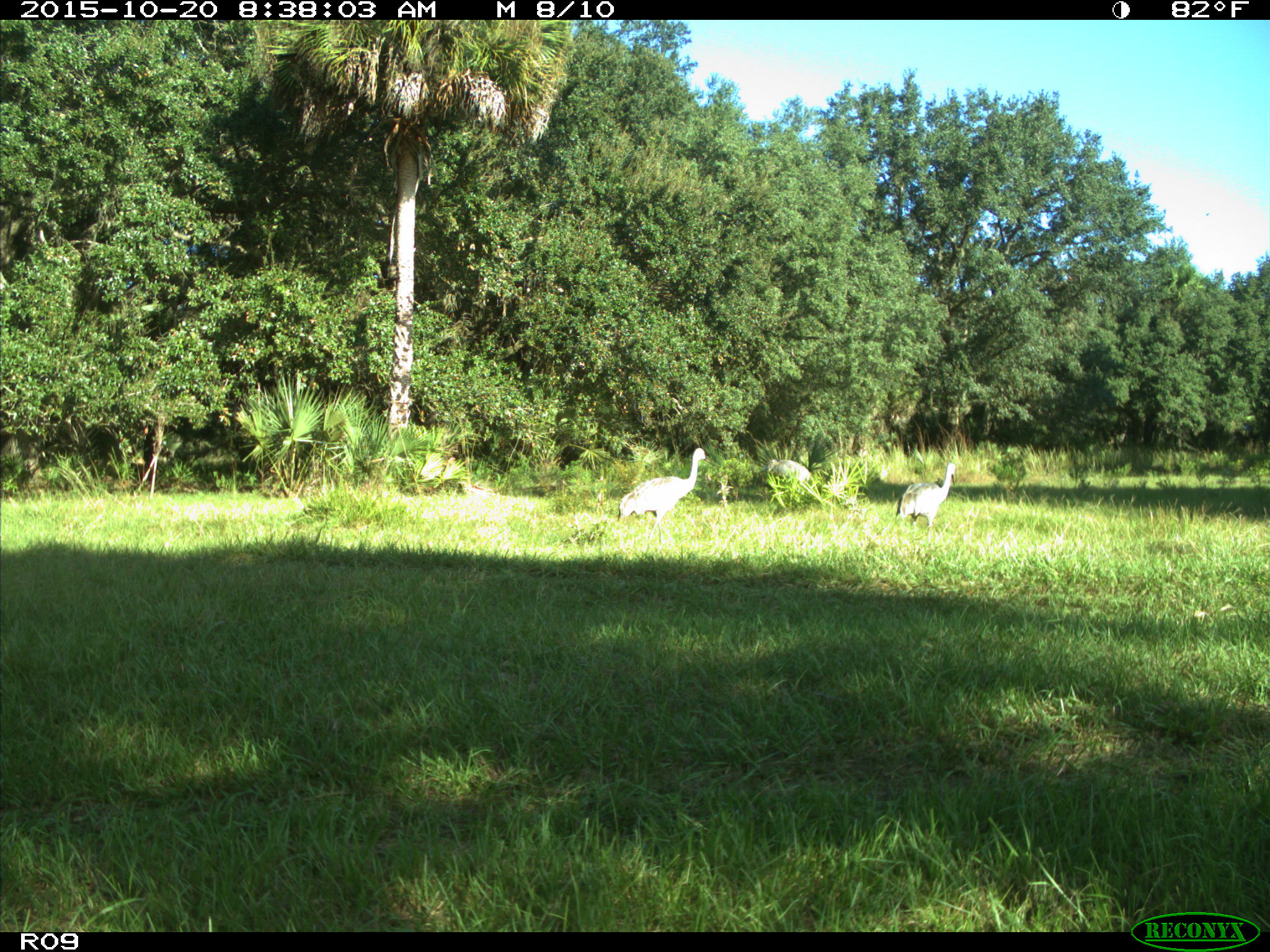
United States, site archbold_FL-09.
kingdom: Animalia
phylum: Chordata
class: Aves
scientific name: Aves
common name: birds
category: unidentified bird